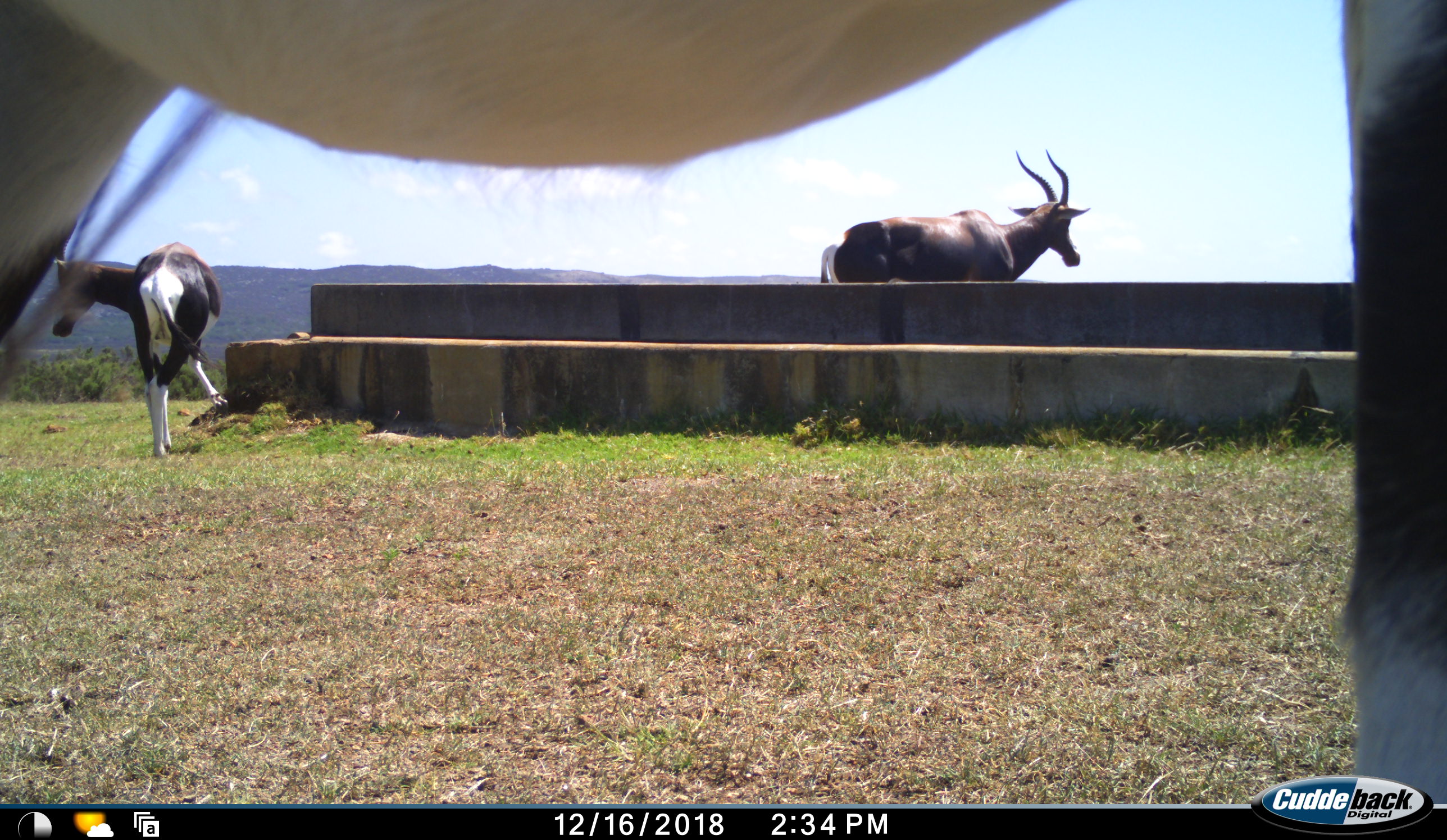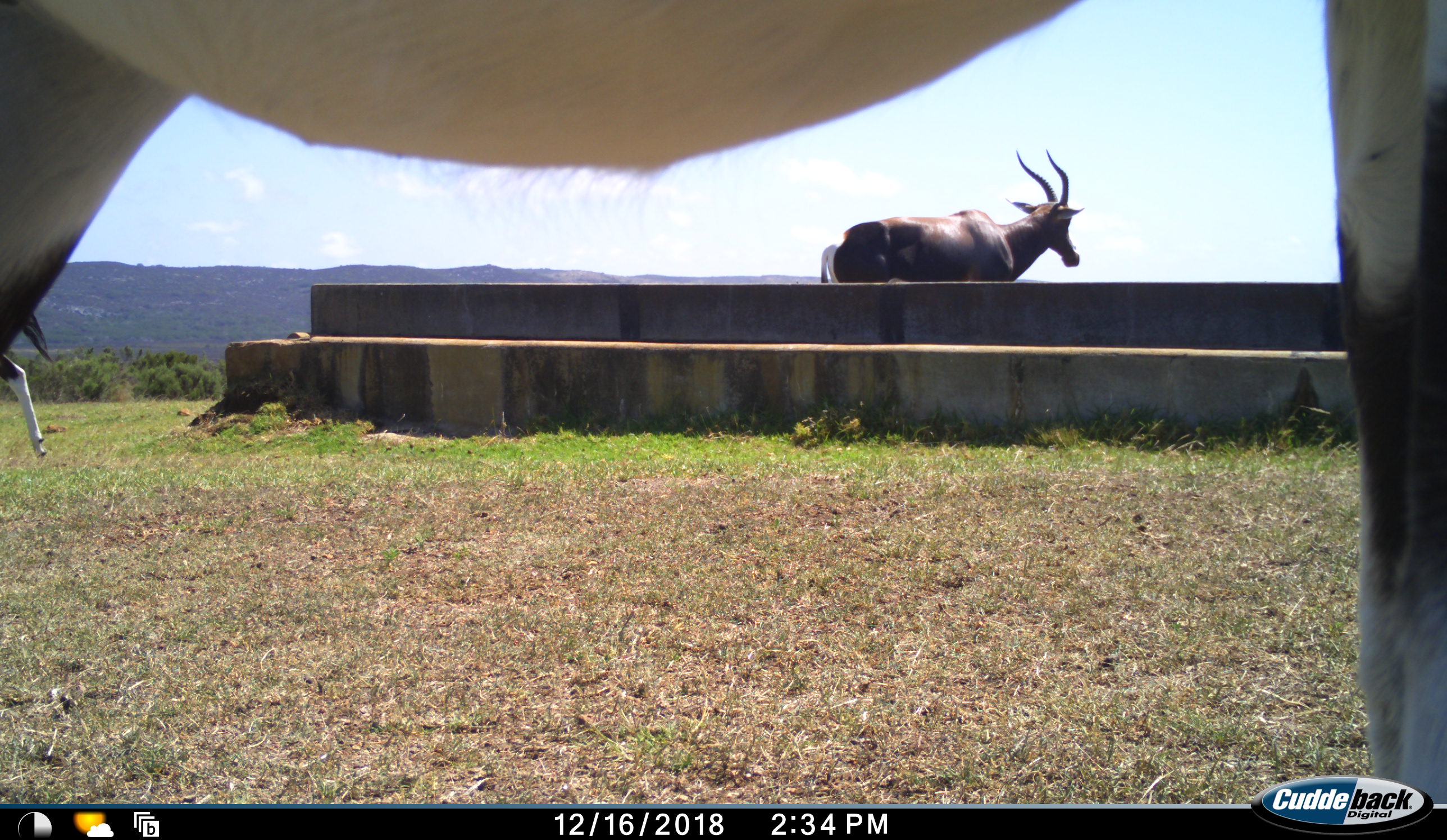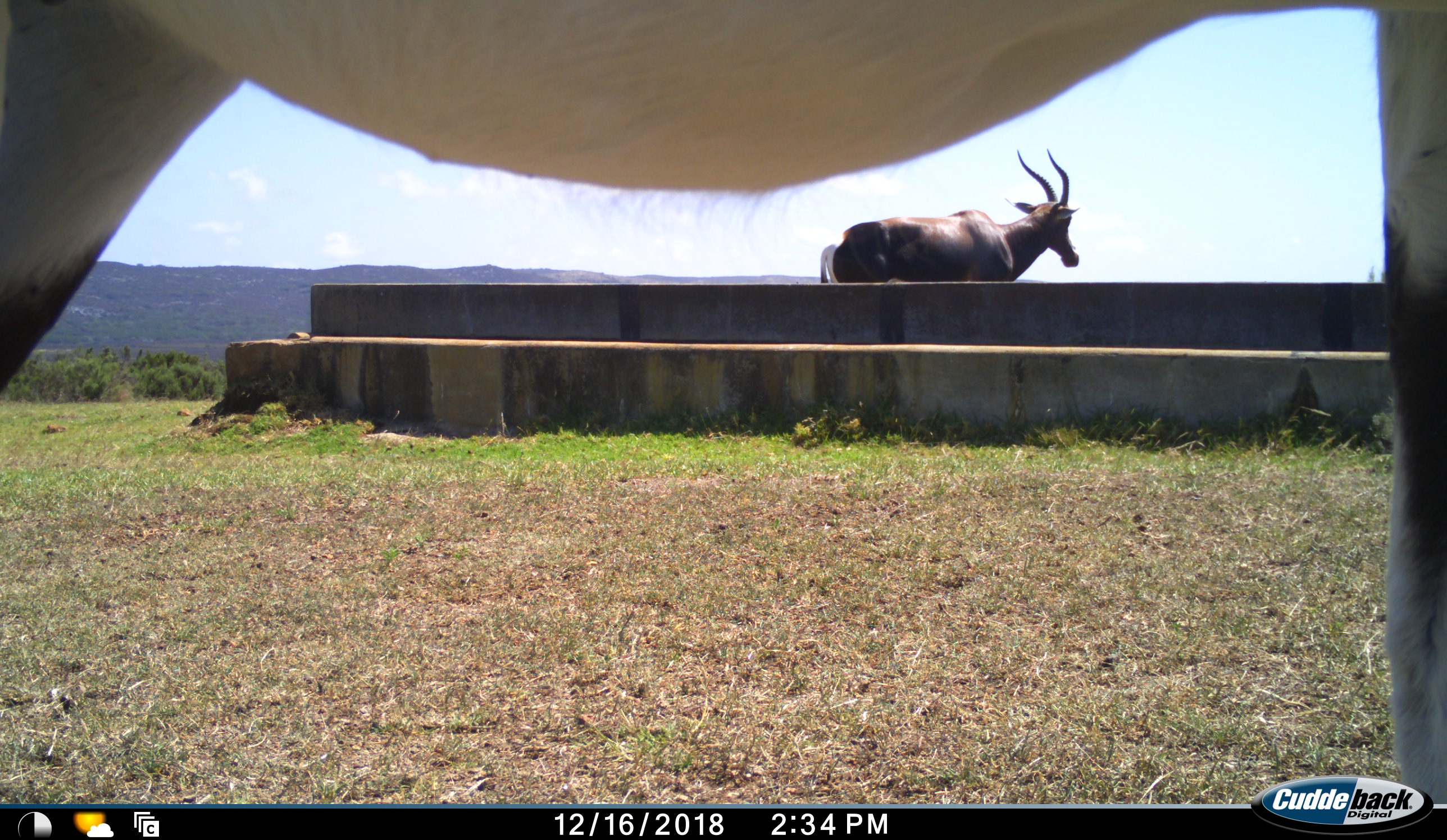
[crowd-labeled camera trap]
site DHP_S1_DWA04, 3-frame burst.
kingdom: Animalia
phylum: Chordata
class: Mammalia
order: Artiodactyla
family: Bovidae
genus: Damaliscus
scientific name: Damaliscus pygargus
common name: bontebok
Bontebok (Damaliscus pygargus), count 3. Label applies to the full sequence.